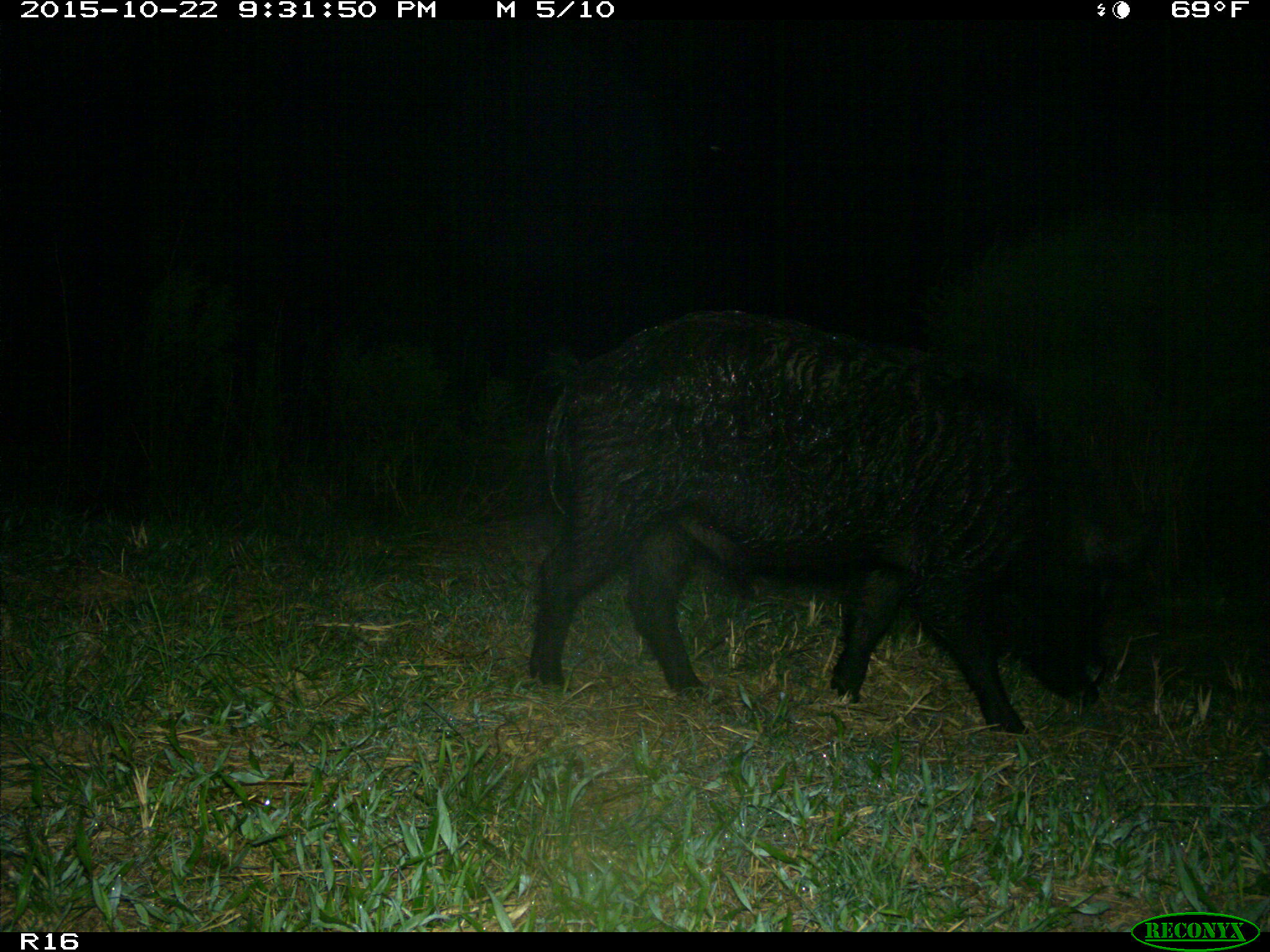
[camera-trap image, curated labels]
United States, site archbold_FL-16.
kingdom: Animalia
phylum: Chordata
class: Mammalia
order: Artiodactyla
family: Suidae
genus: Sus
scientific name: Sus scrofa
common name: wild boar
Sus scrofa (wild boar).